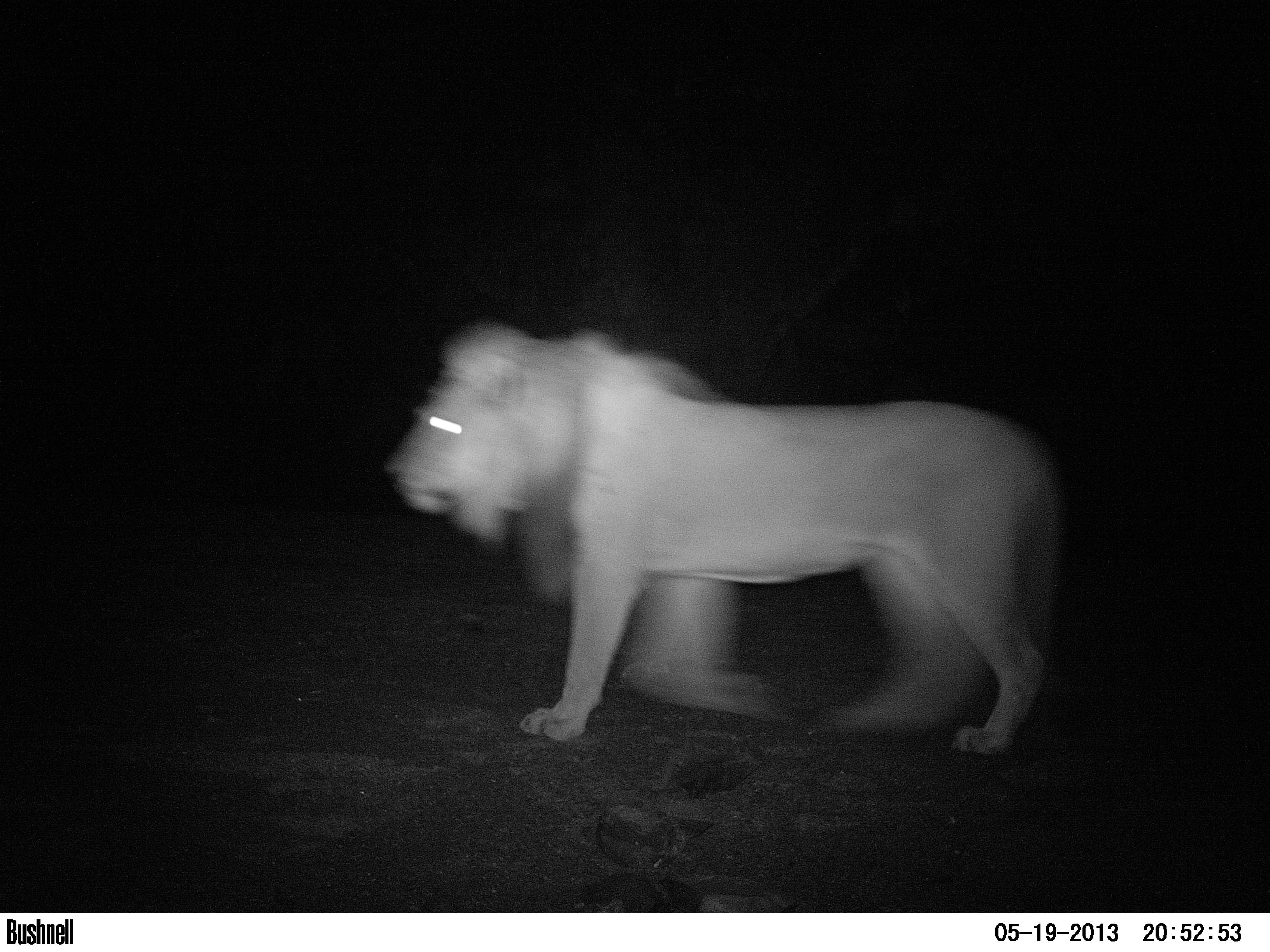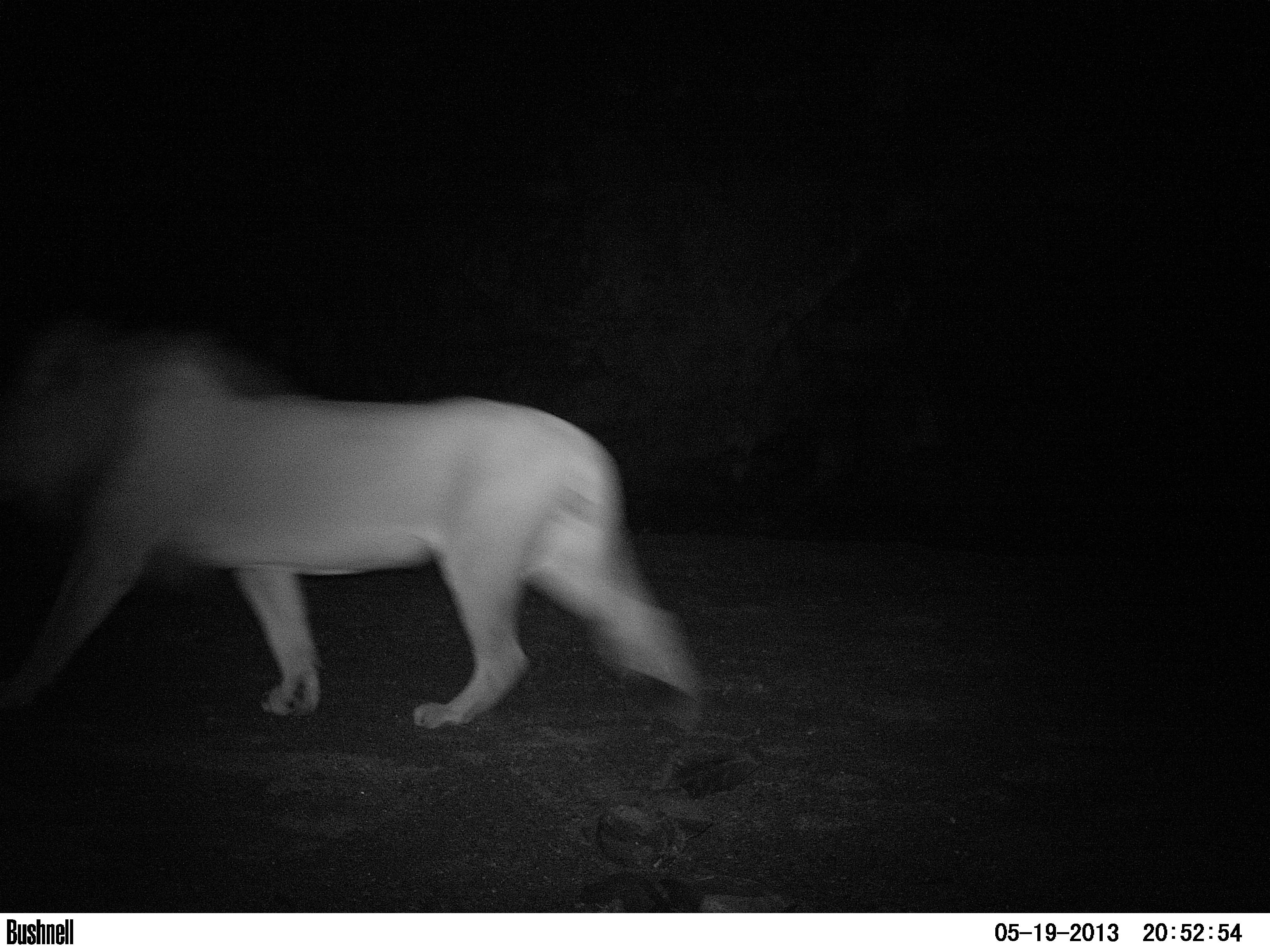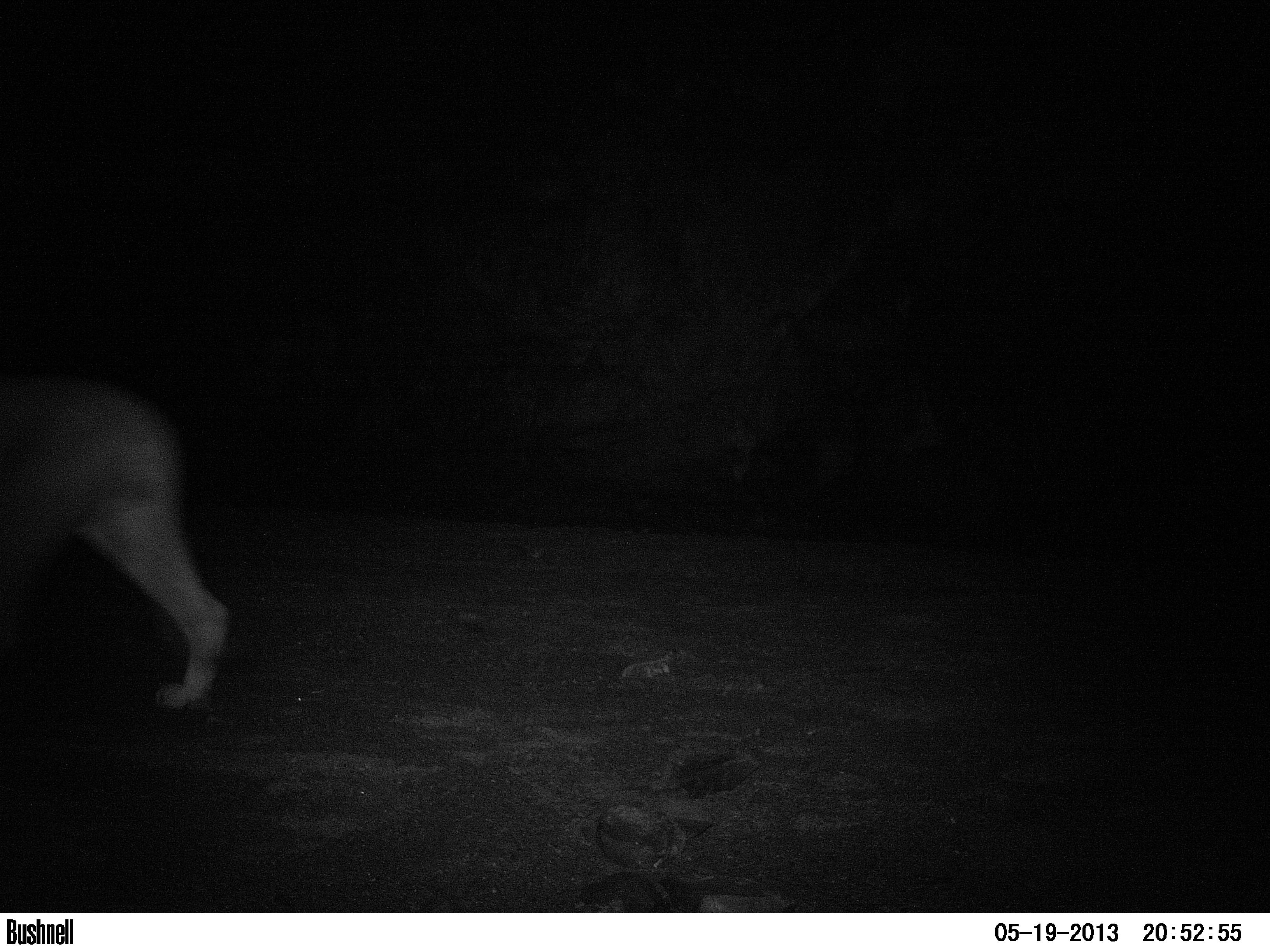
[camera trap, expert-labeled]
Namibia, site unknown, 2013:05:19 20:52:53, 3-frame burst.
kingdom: Animalia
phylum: Chordata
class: Mammalia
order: Carnivora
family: Felidae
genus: Panthera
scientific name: Panthera leo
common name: lion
Panthera leo (lion).